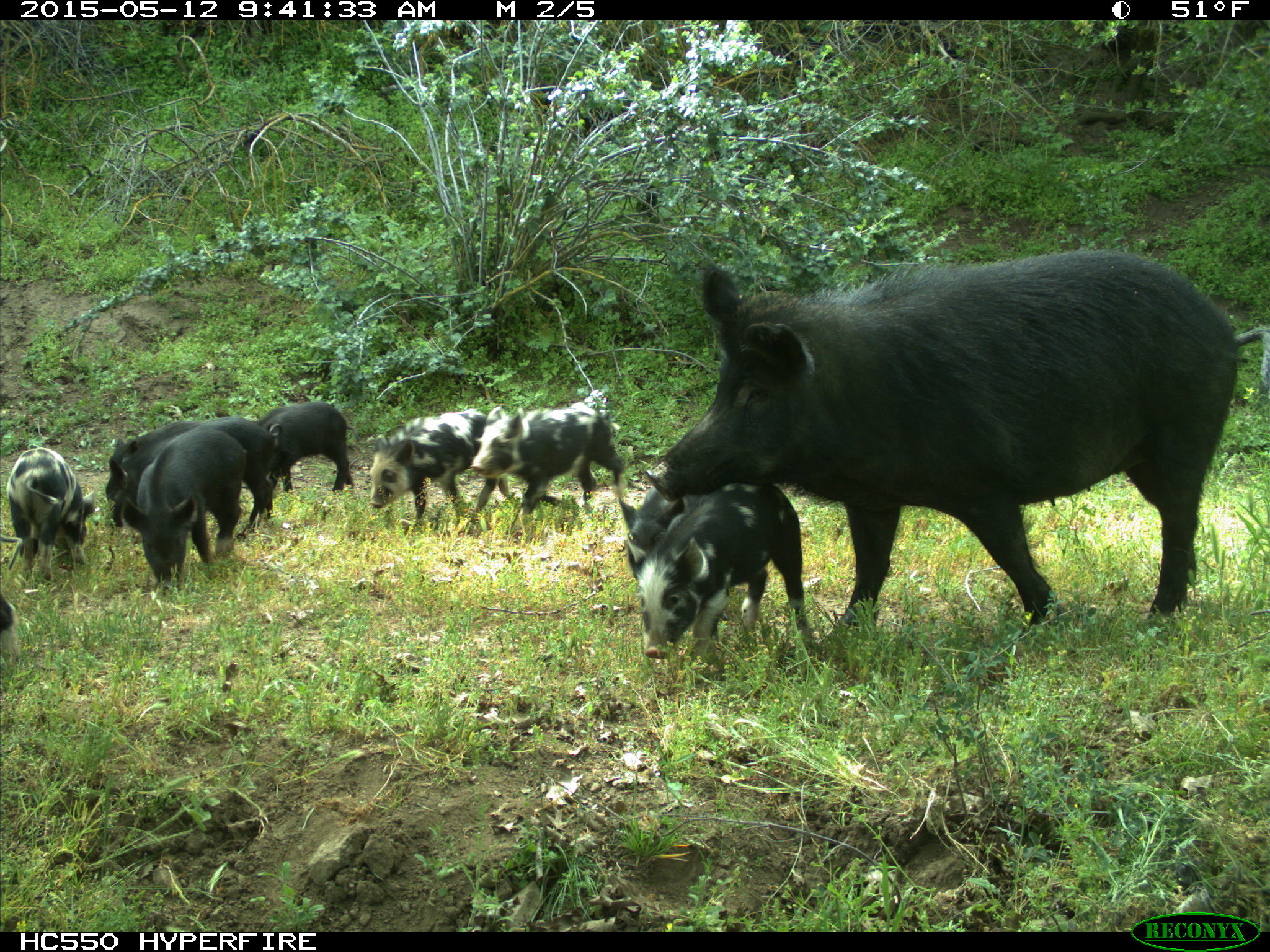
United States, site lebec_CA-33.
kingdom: Animalia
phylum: Chordata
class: Mammalia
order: Artiodactyla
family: Suidae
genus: Sus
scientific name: Sus scrofa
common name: wild boar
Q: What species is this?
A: Sus scrofa (wild boar).